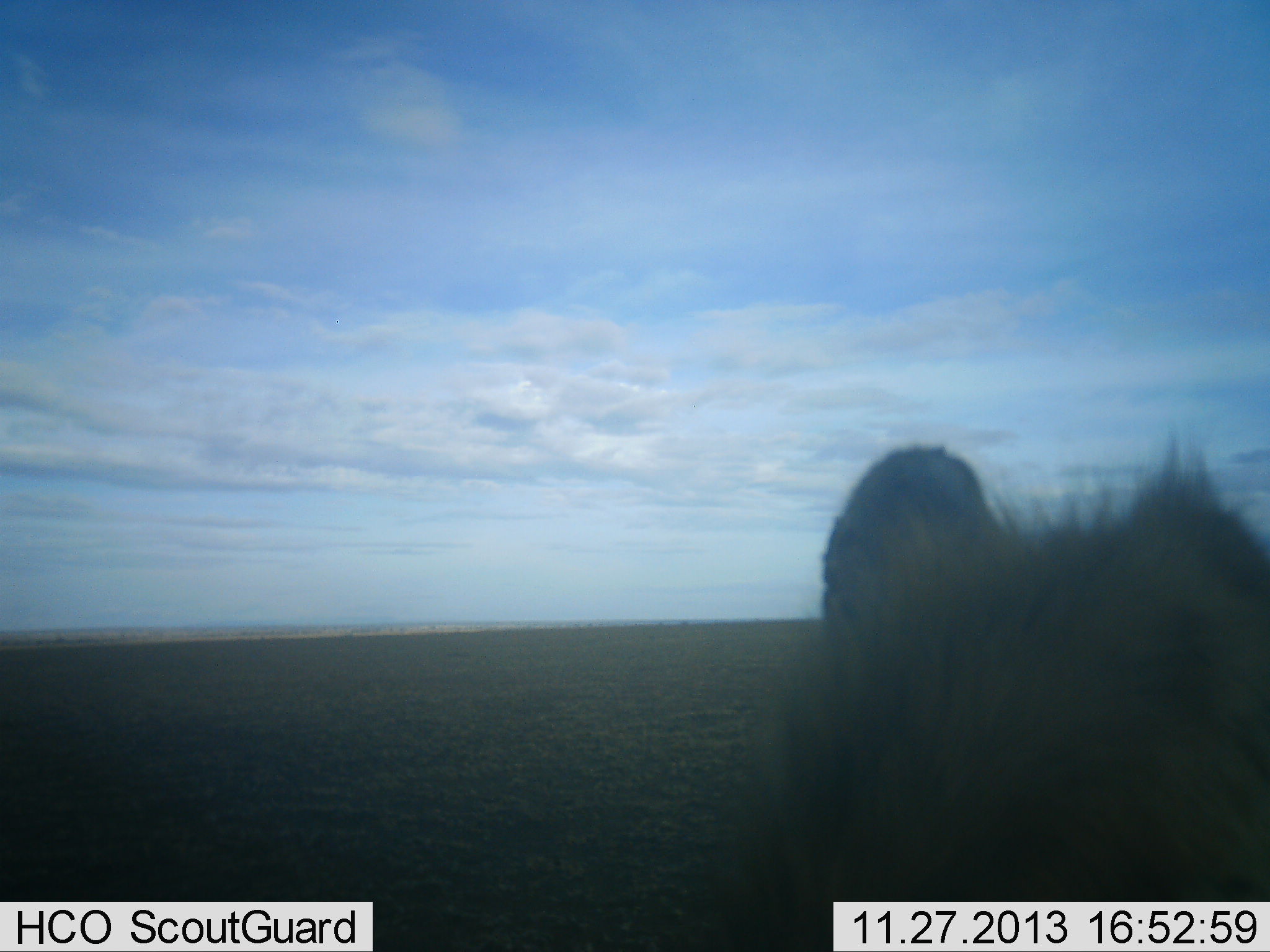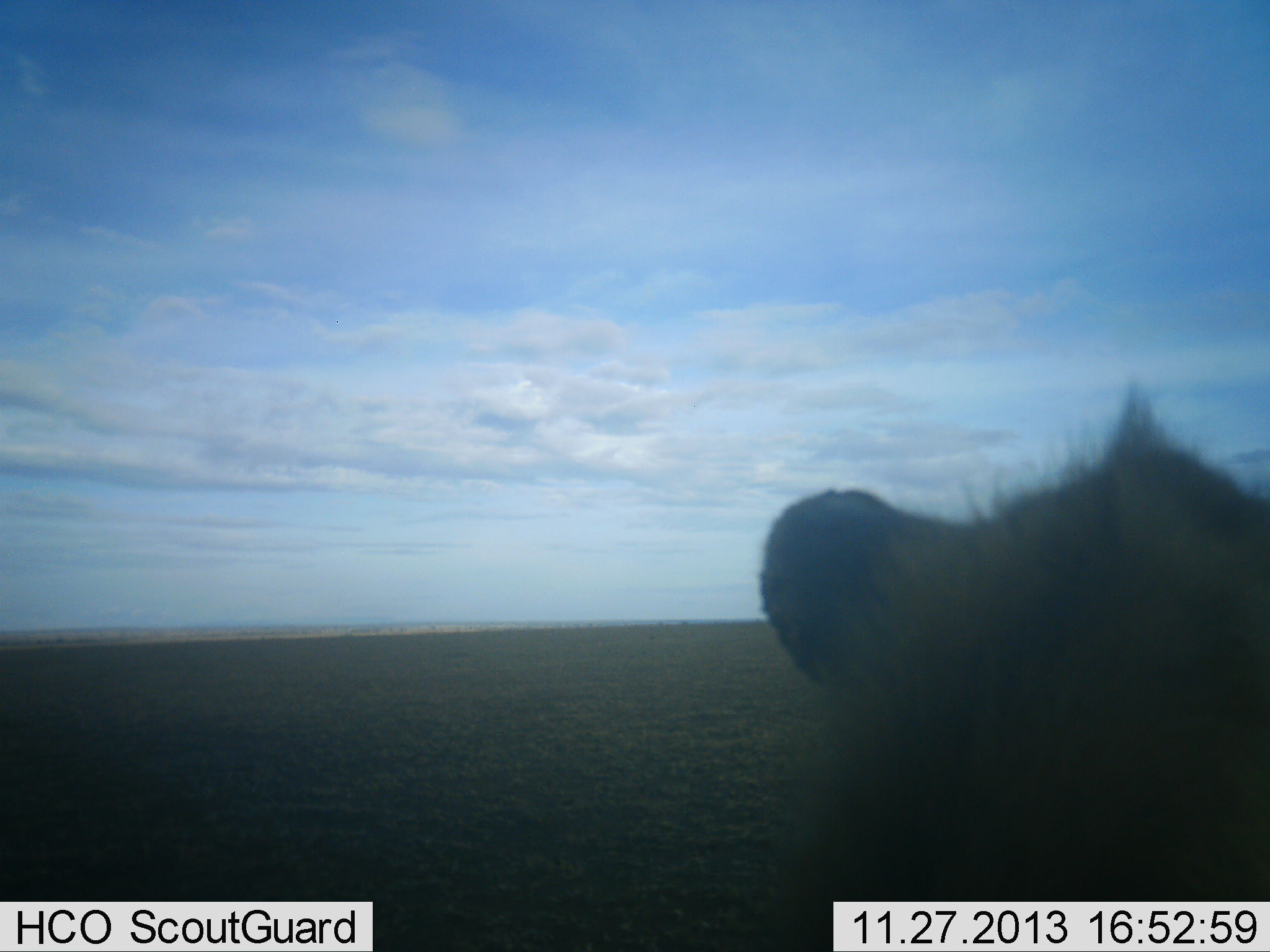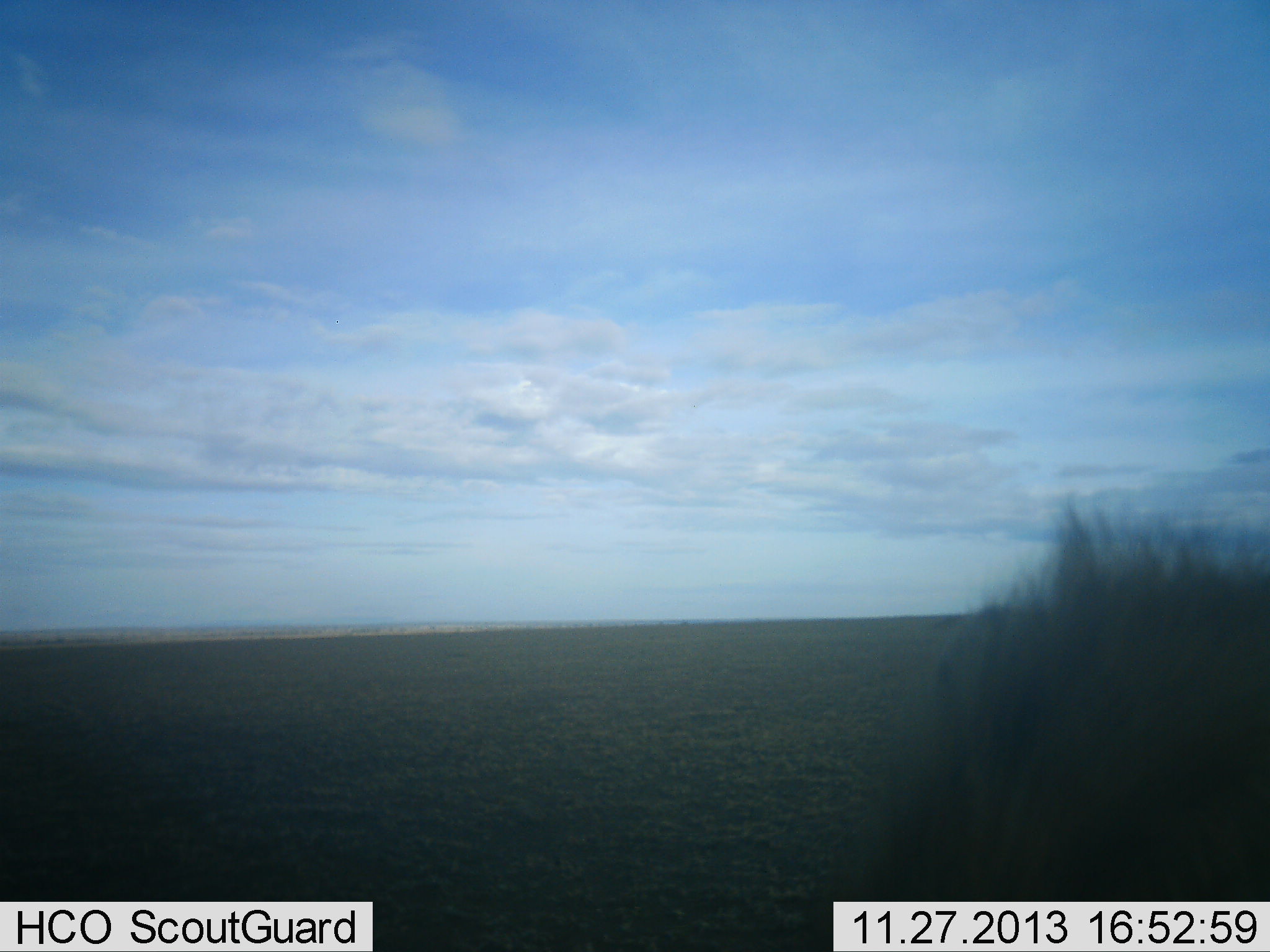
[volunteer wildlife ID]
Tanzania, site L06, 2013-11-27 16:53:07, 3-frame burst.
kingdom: Animalia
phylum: Chordata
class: Mammalia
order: Carnivora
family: Hyaenidae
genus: Crocuta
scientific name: Crocuta crocuta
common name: spotted hyena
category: hyenaspotted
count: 1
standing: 40%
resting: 20%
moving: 40%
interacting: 0%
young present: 0%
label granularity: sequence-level